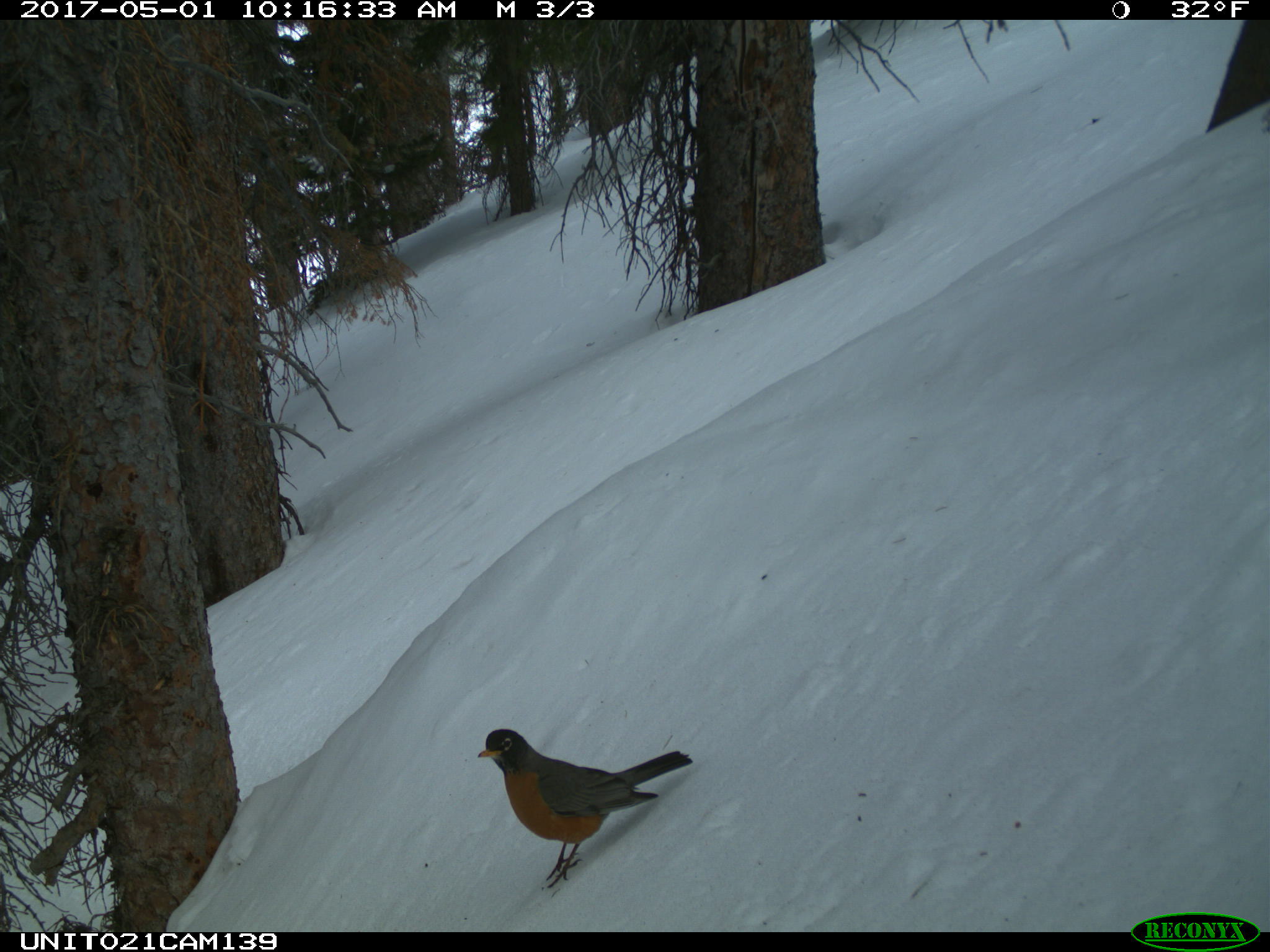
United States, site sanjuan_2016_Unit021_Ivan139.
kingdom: Animalia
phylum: Chordata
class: Aves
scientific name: Aves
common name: birds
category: unidentified bird